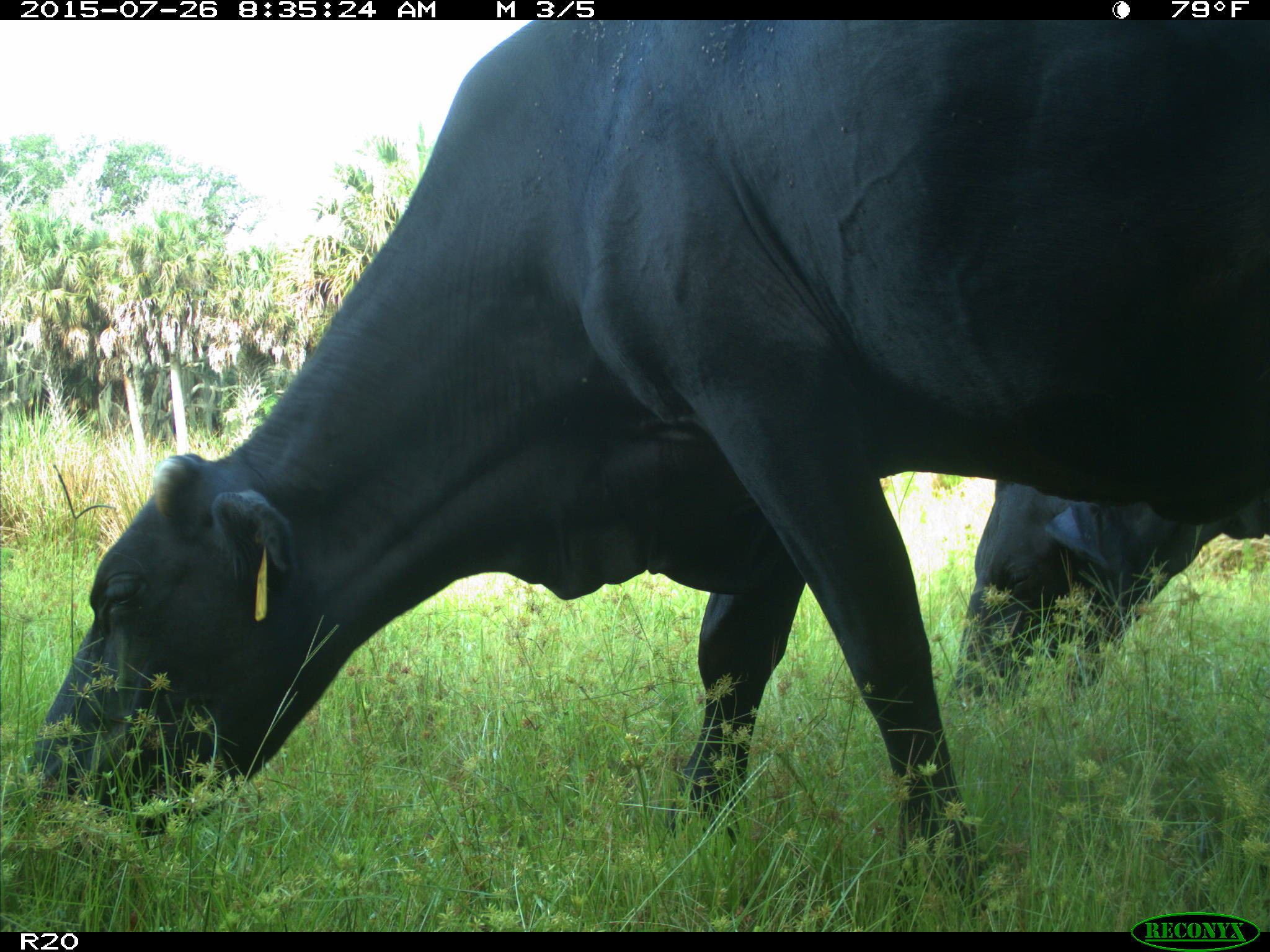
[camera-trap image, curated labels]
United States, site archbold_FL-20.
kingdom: Animalia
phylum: Chordata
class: Mammalia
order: Artiodactyla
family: Bovidae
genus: Bos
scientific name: Bos taurus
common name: domestic cow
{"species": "Bos taurus (domestic cow)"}